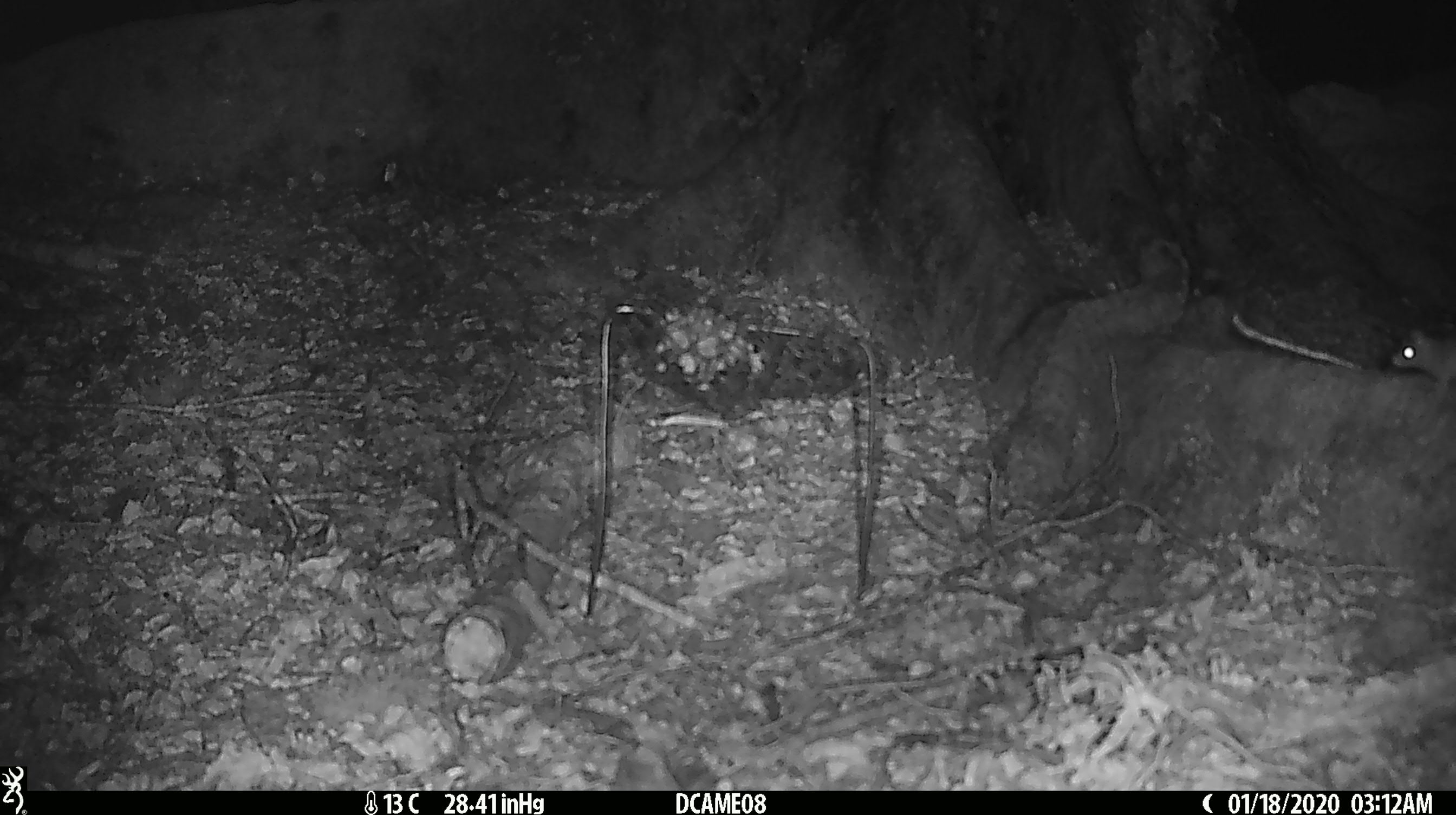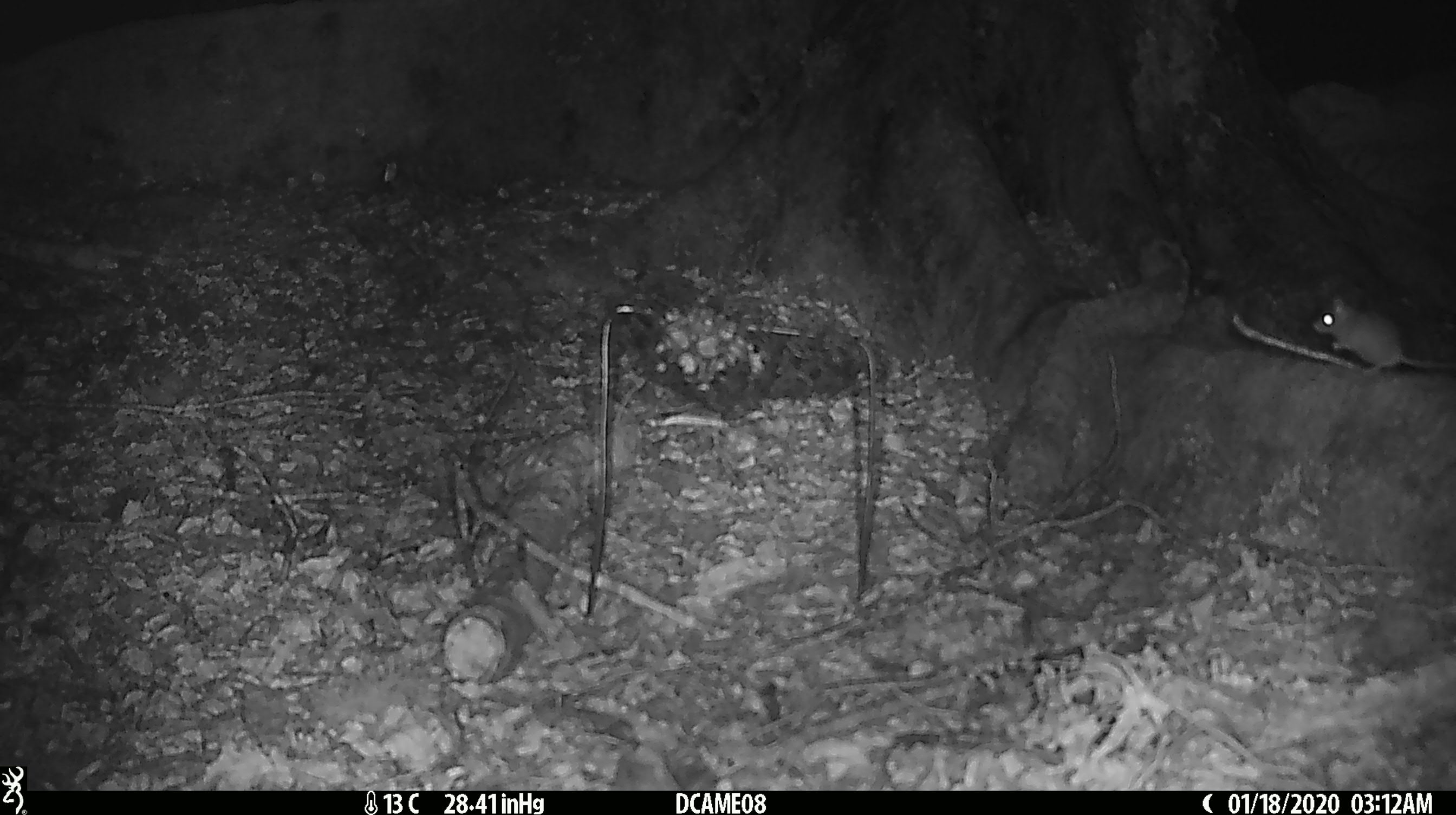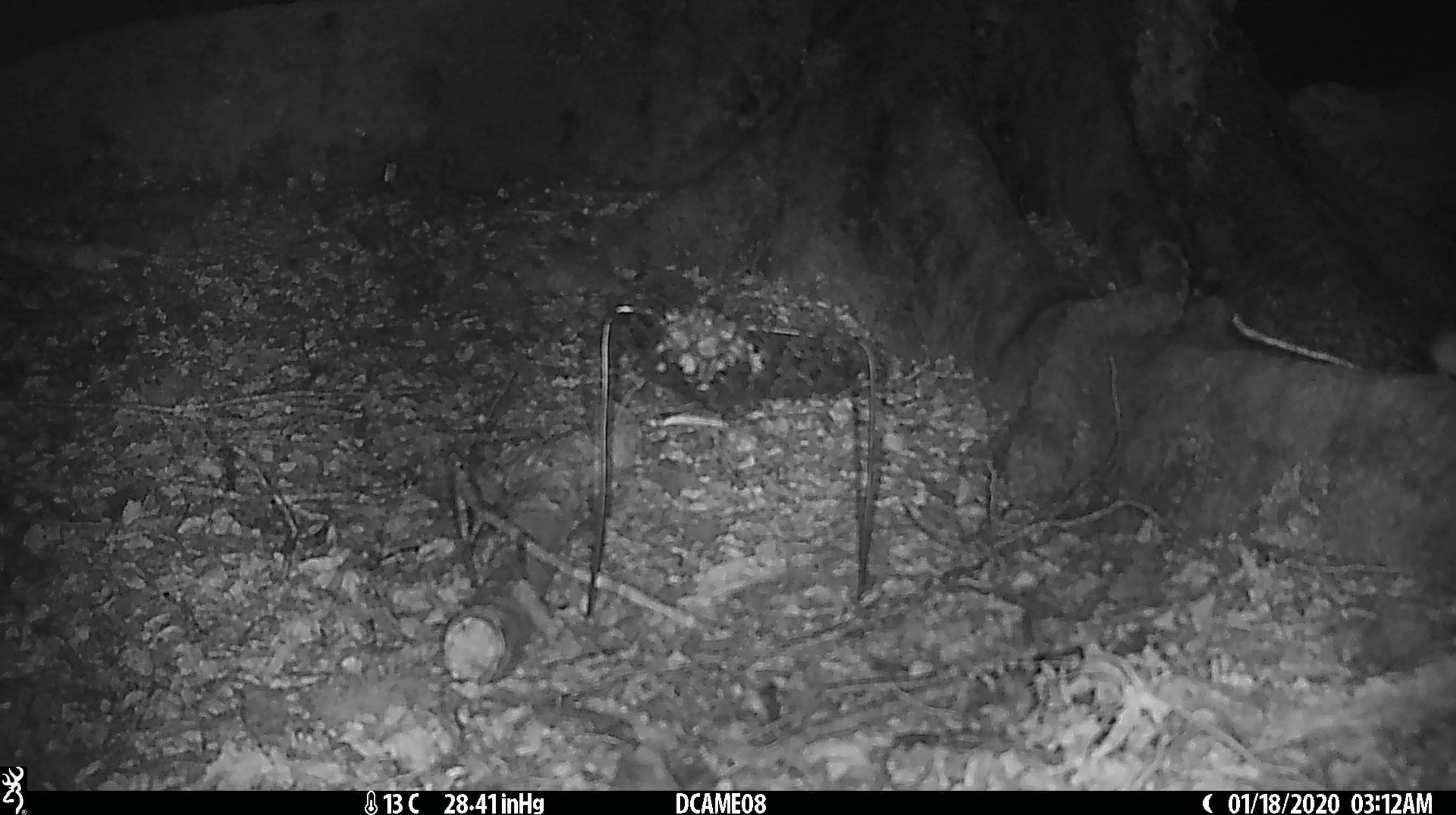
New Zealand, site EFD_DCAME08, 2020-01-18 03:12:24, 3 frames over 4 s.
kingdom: Animalia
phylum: Chordata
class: Mammalia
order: Rodentia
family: Muridae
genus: Mus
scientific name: Mus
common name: mouse